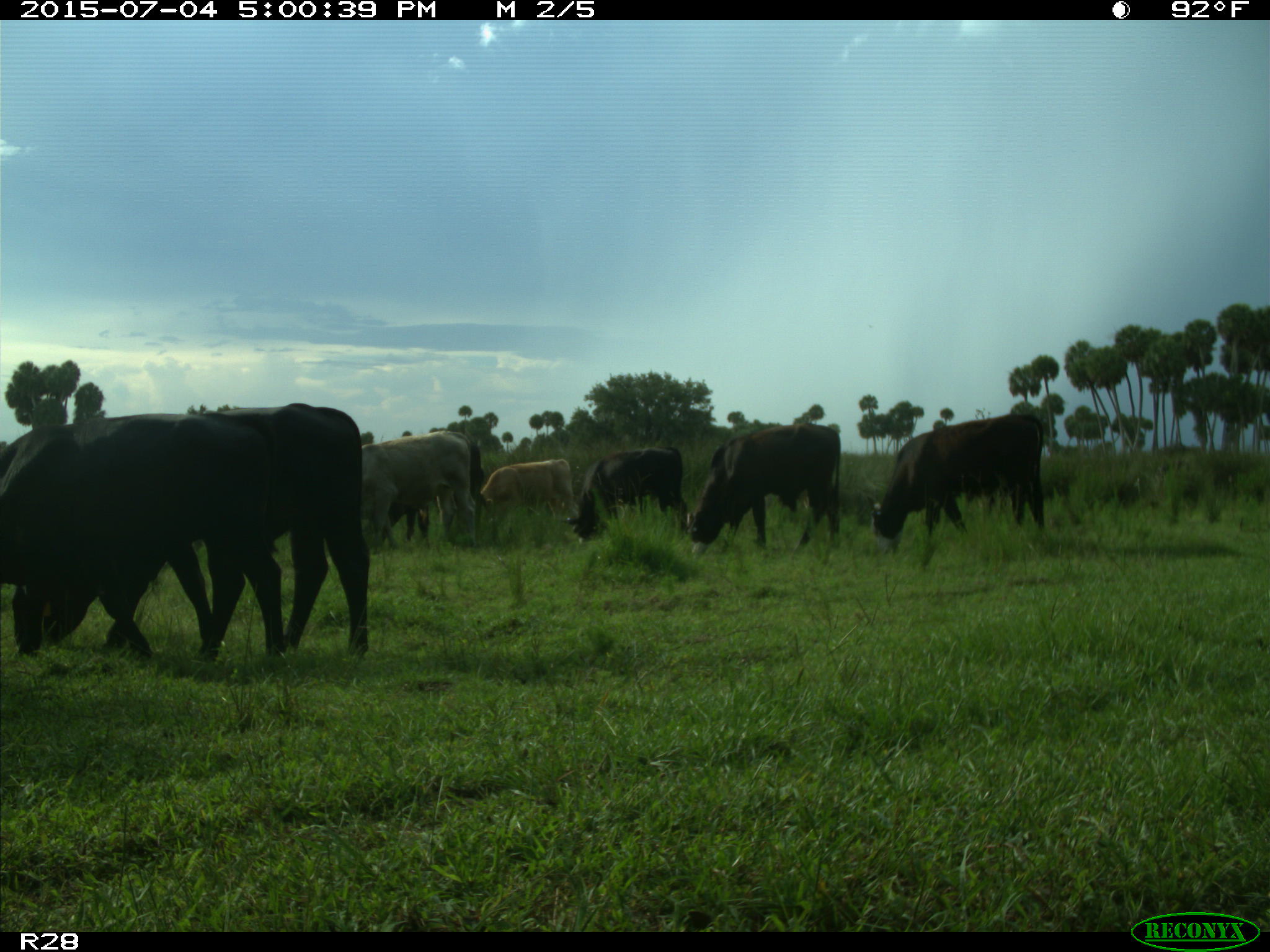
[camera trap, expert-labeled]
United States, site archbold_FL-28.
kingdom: Animalia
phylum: Chordata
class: Mammalia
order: Artiodactyla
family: Bovidae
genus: Bos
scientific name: Bos taurus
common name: domestic cow